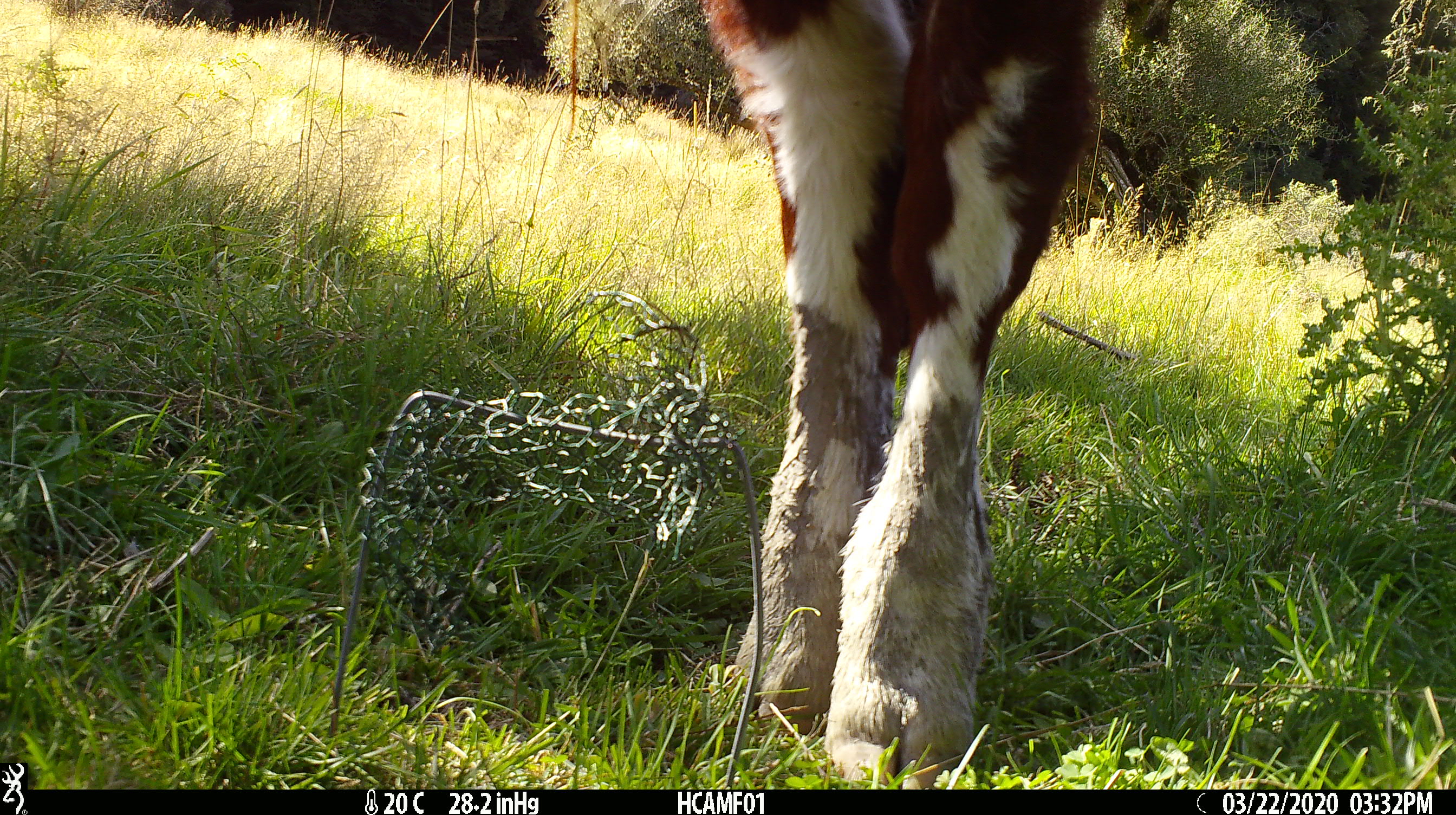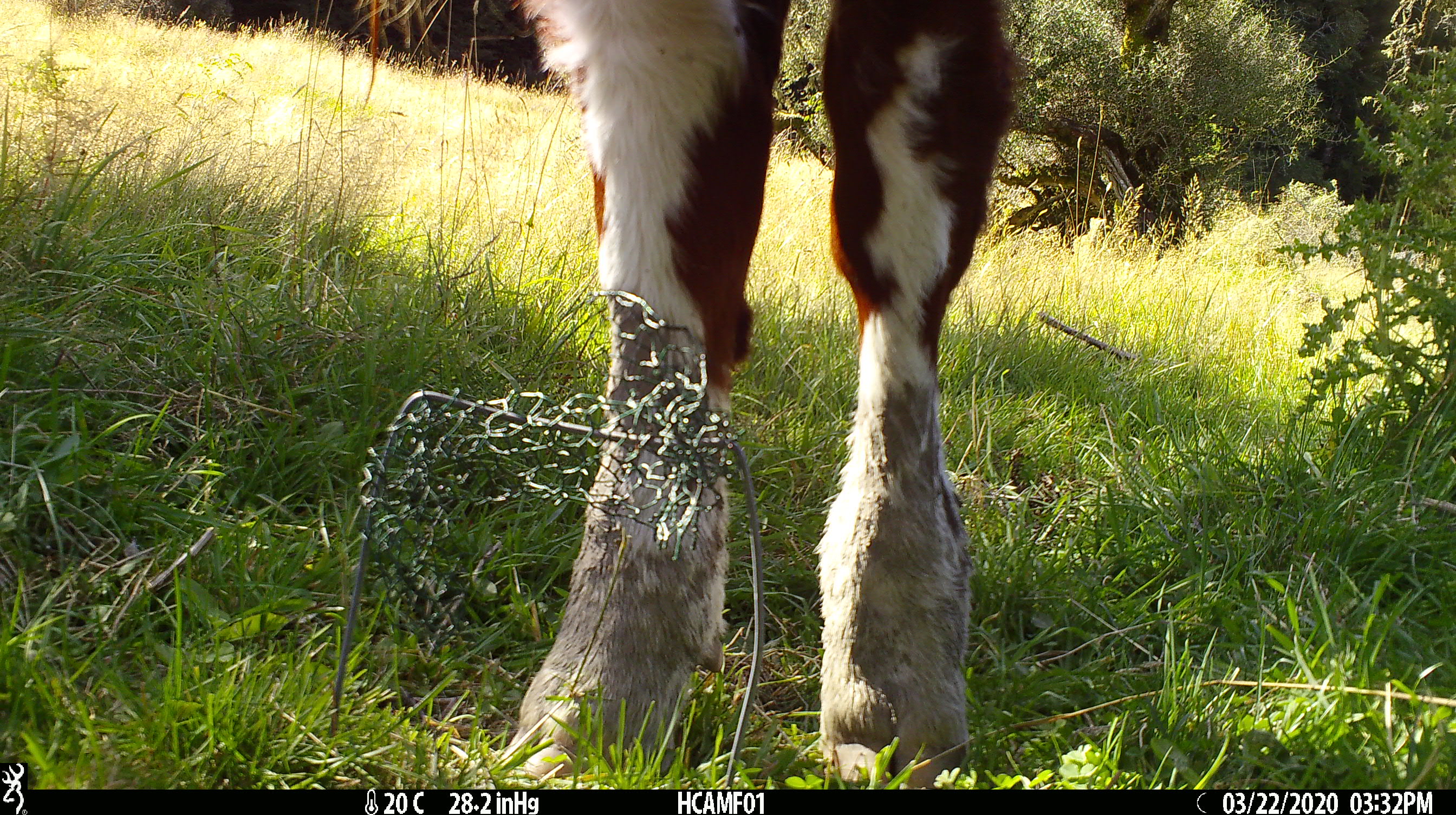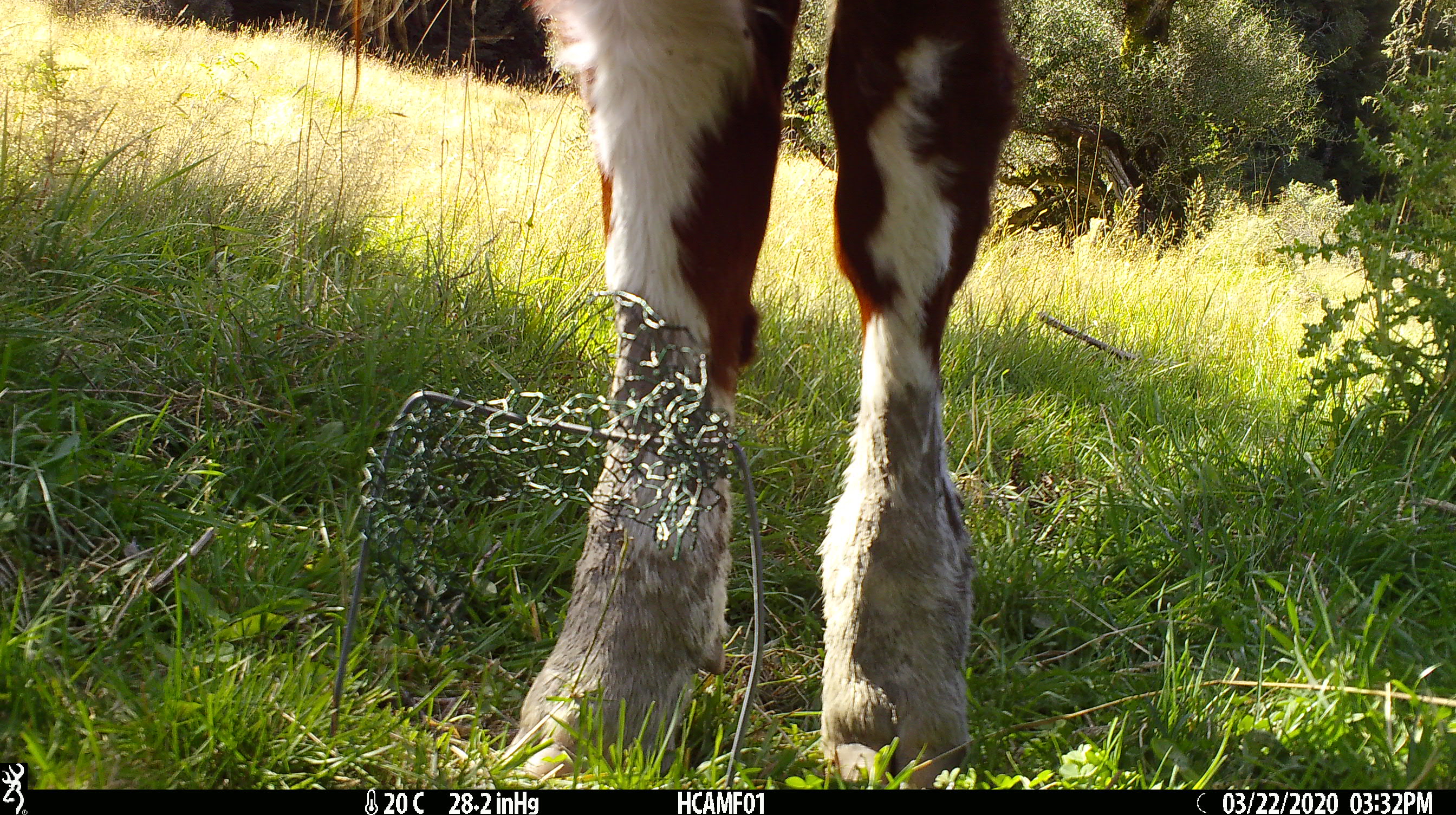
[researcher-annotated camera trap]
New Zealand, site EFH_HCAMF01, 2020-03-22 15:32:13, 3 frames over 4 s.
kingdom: Animalia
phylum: Chordata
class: Mammalia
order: Artiodactyla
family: Bovidae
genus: Bos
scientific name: Bos taurus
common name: domestic cow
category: cow